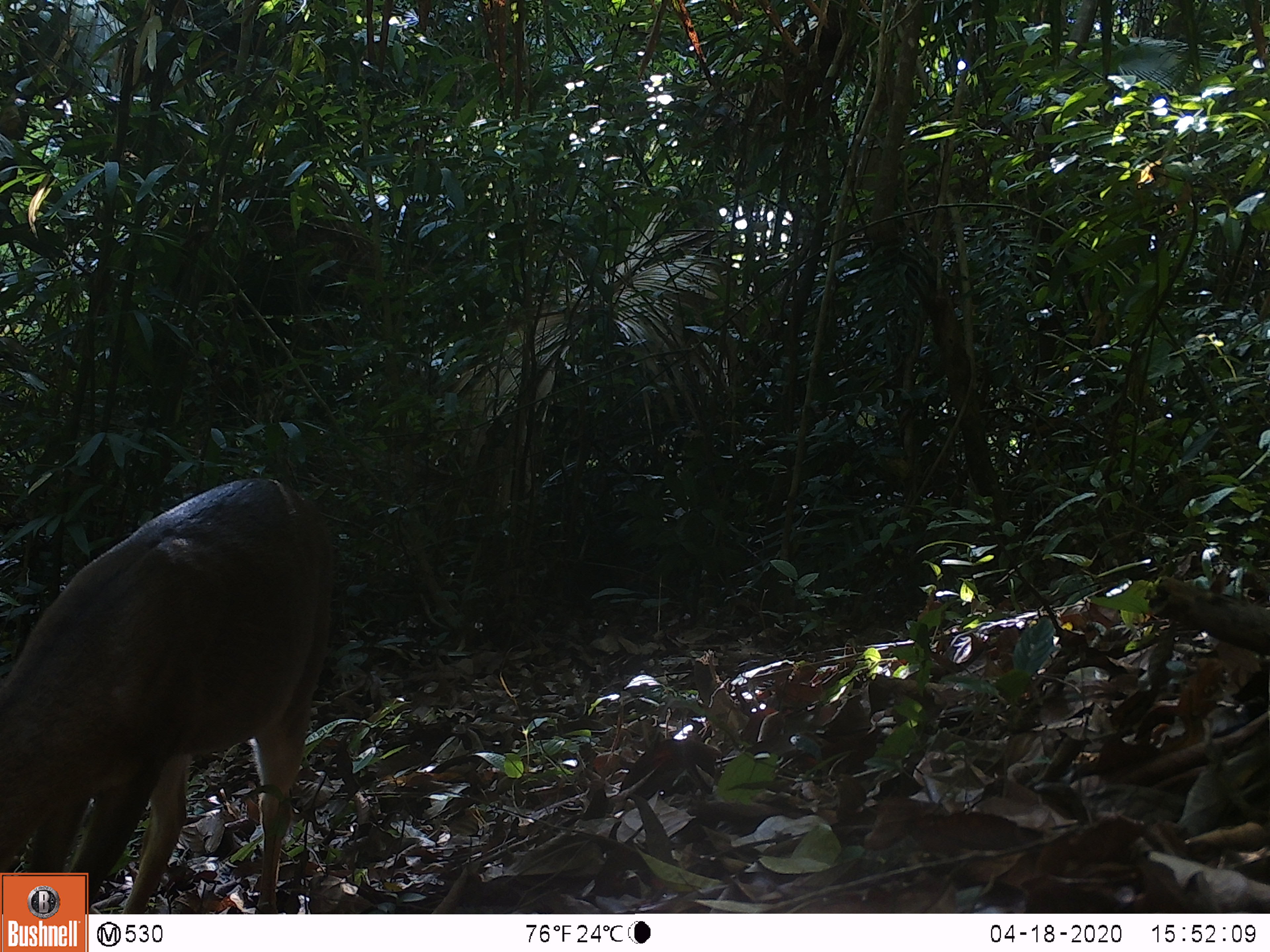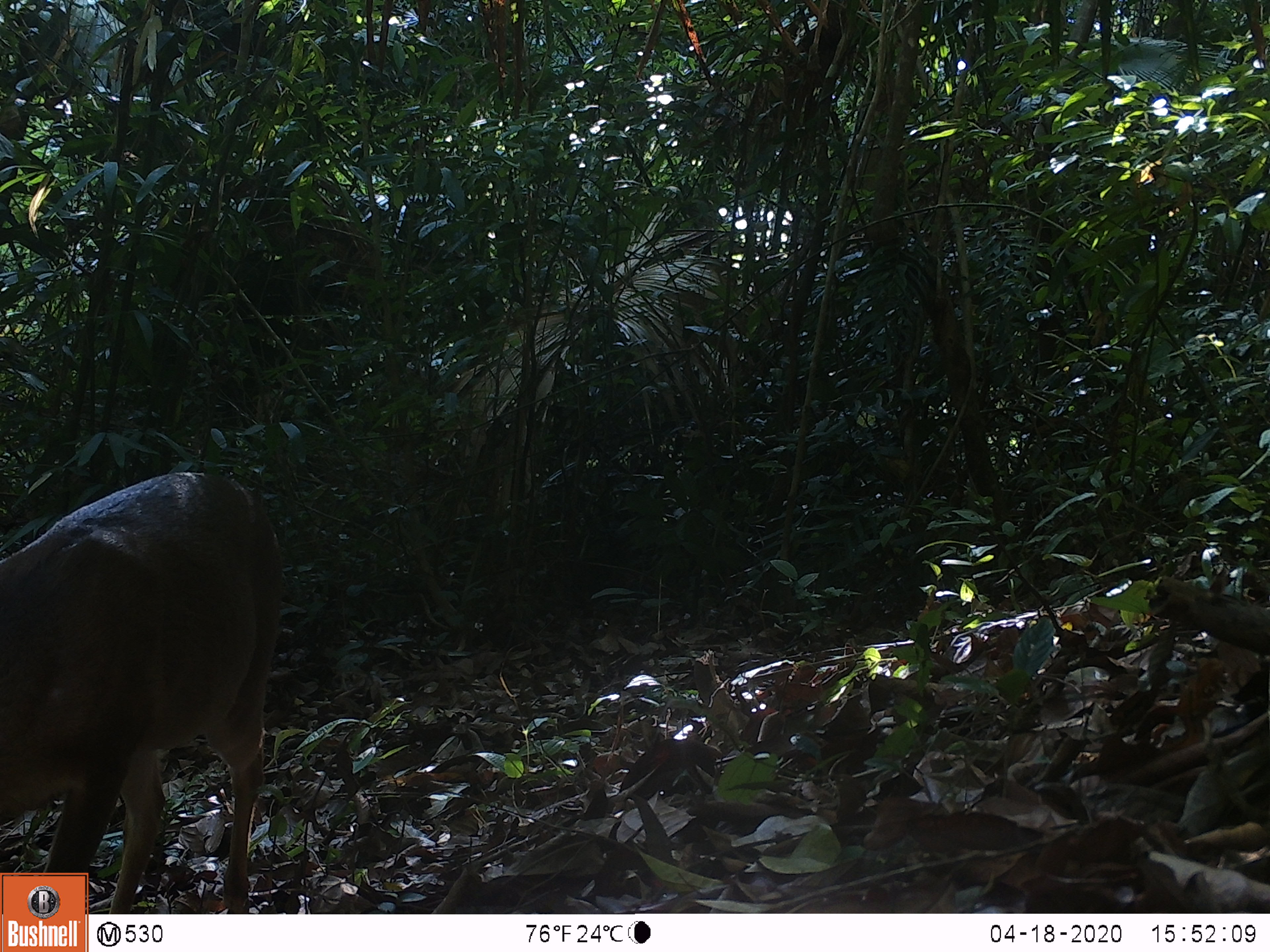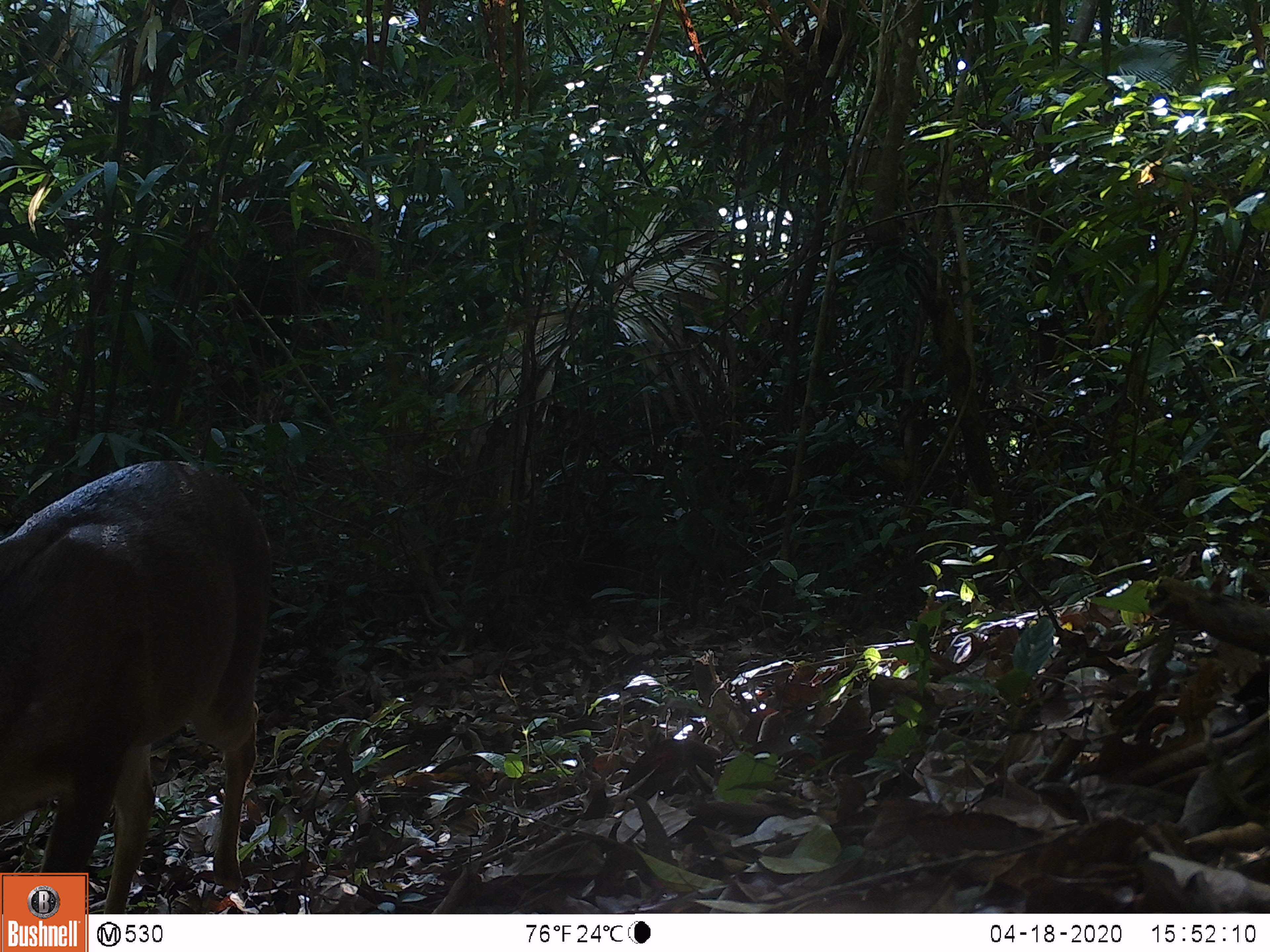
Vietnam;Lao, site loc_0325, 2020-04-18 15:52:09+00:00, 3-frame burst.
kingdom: Animalia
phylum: Chordata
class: Mammalia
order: Artiodactyla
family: Cervidae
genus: Muntiacus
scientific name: Muntiacus vuquangensis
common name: large-antlered muntjac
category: large antlered muntjac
Large antlered muntjac (large-antlered muntjac) (Muntiacus vuquangensis). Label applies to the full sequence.